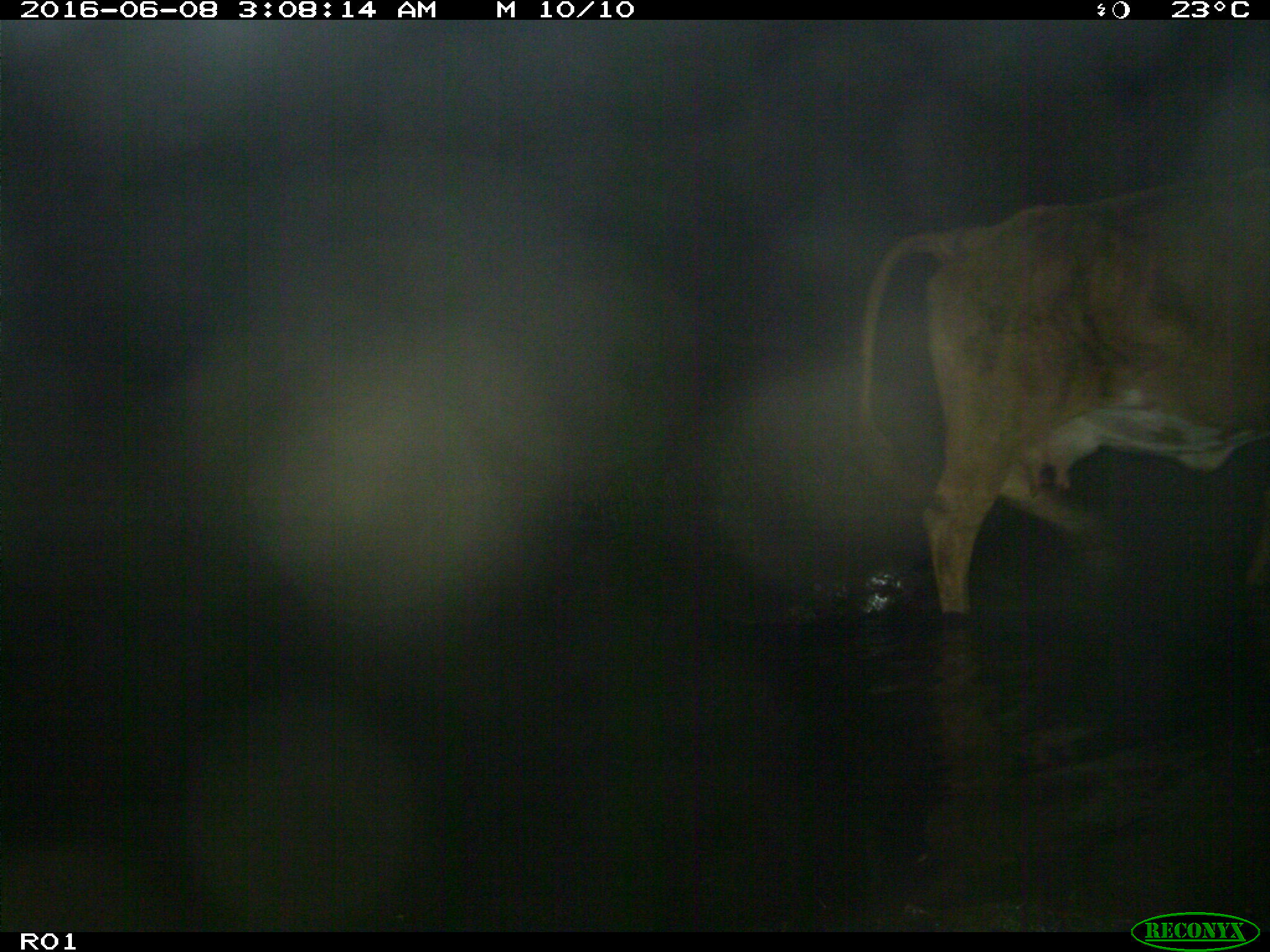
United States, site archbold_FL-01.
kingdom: Animalia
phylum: Chordata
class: Mammalia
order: Artiodactyla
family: Bovidae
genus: Bos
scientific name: Bos taurus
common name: domestic cow